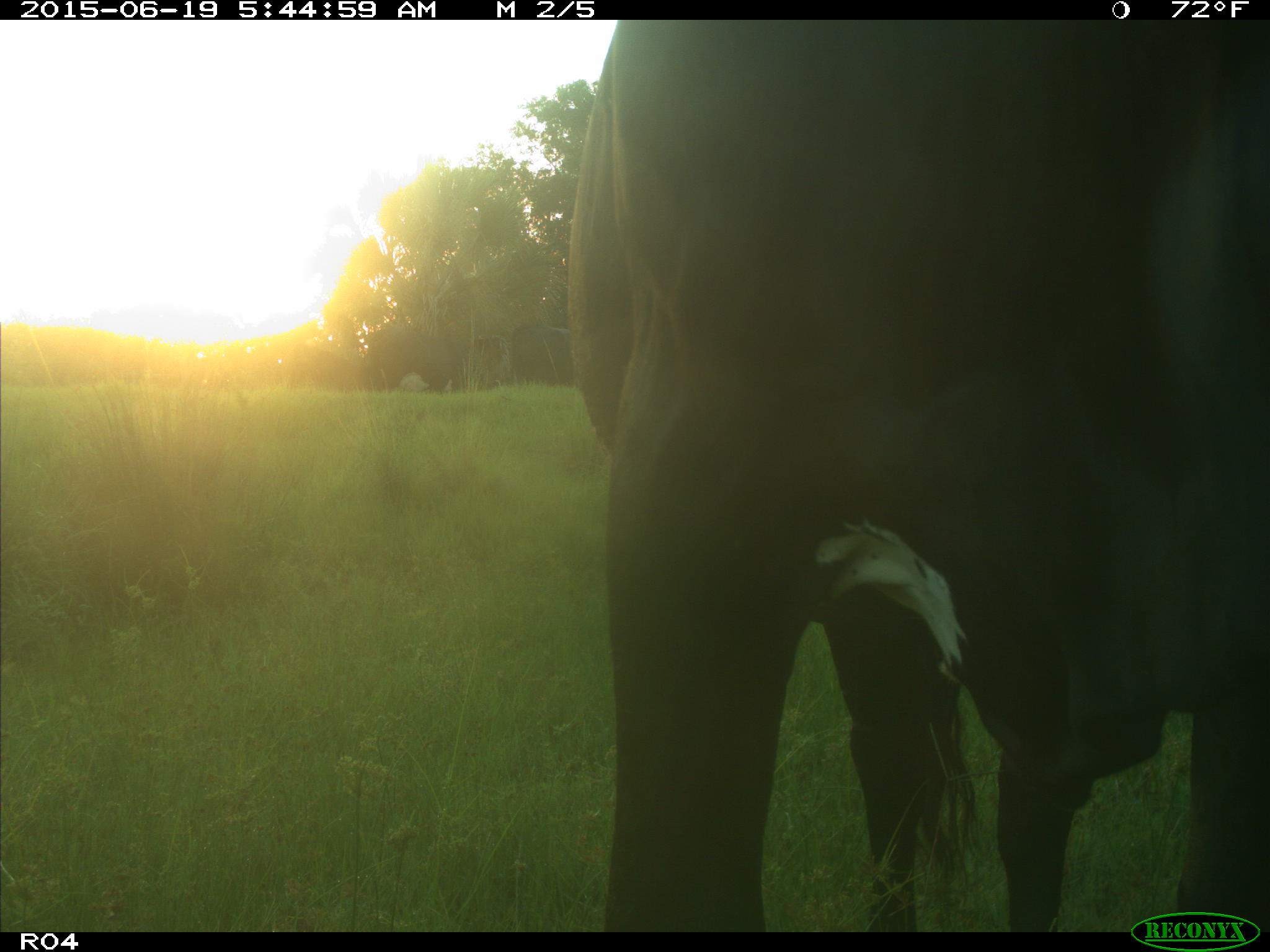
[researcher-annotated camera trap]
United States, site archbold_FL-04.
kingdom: Animalia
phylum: Chordata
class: Mammalia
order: Artiodactyla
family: Bovidae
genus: Bos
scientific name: Bos taurus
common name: domestic cow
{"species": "Bos taurus (domestic cow)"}